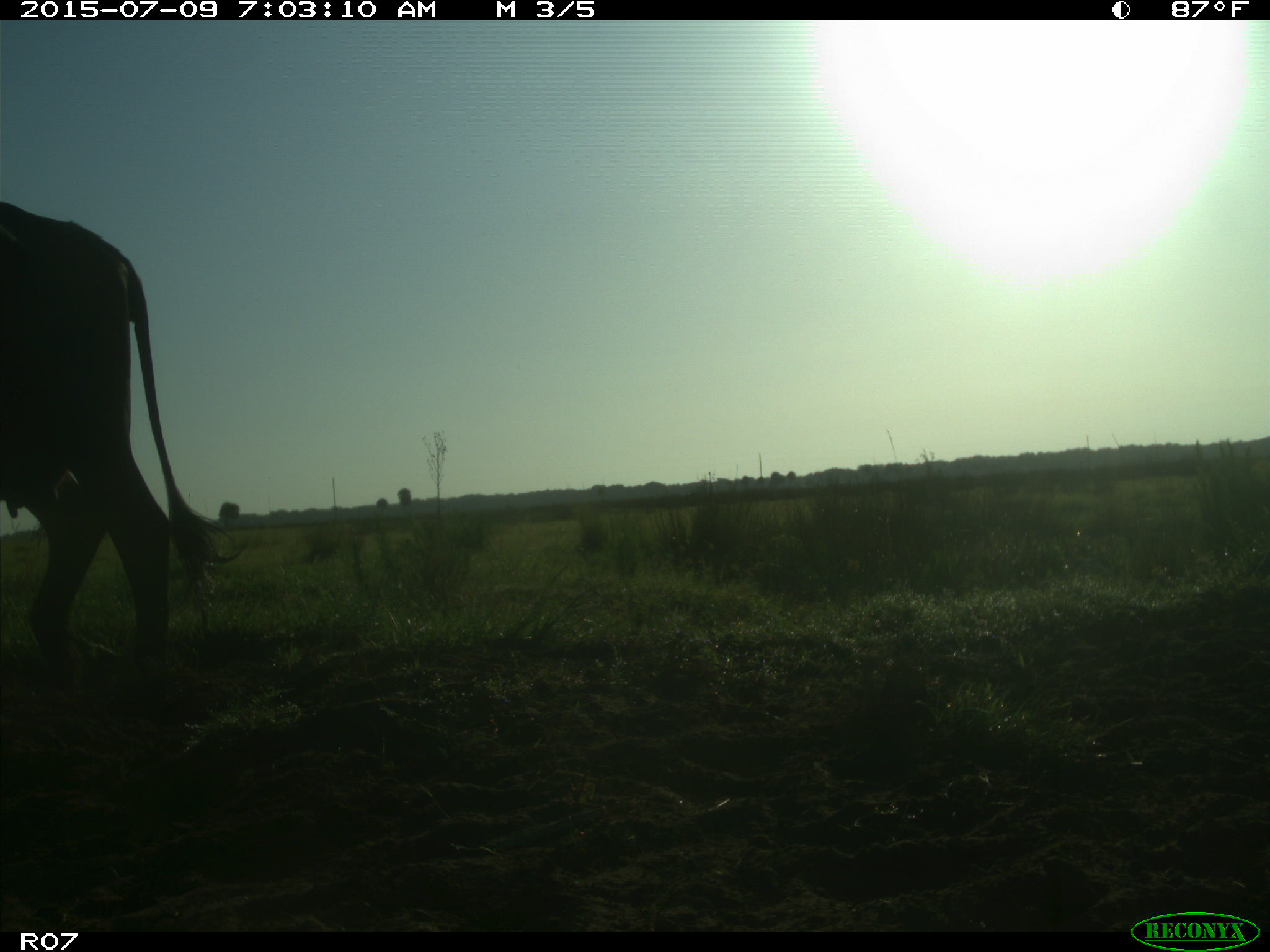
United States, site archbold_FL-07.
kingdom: Animalia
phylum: Chordata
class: Mammalia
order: Artiodactyla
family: Bovidae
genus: Bos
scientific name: Bos taurus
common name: domestic cow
Bos taurus (domestic cow).